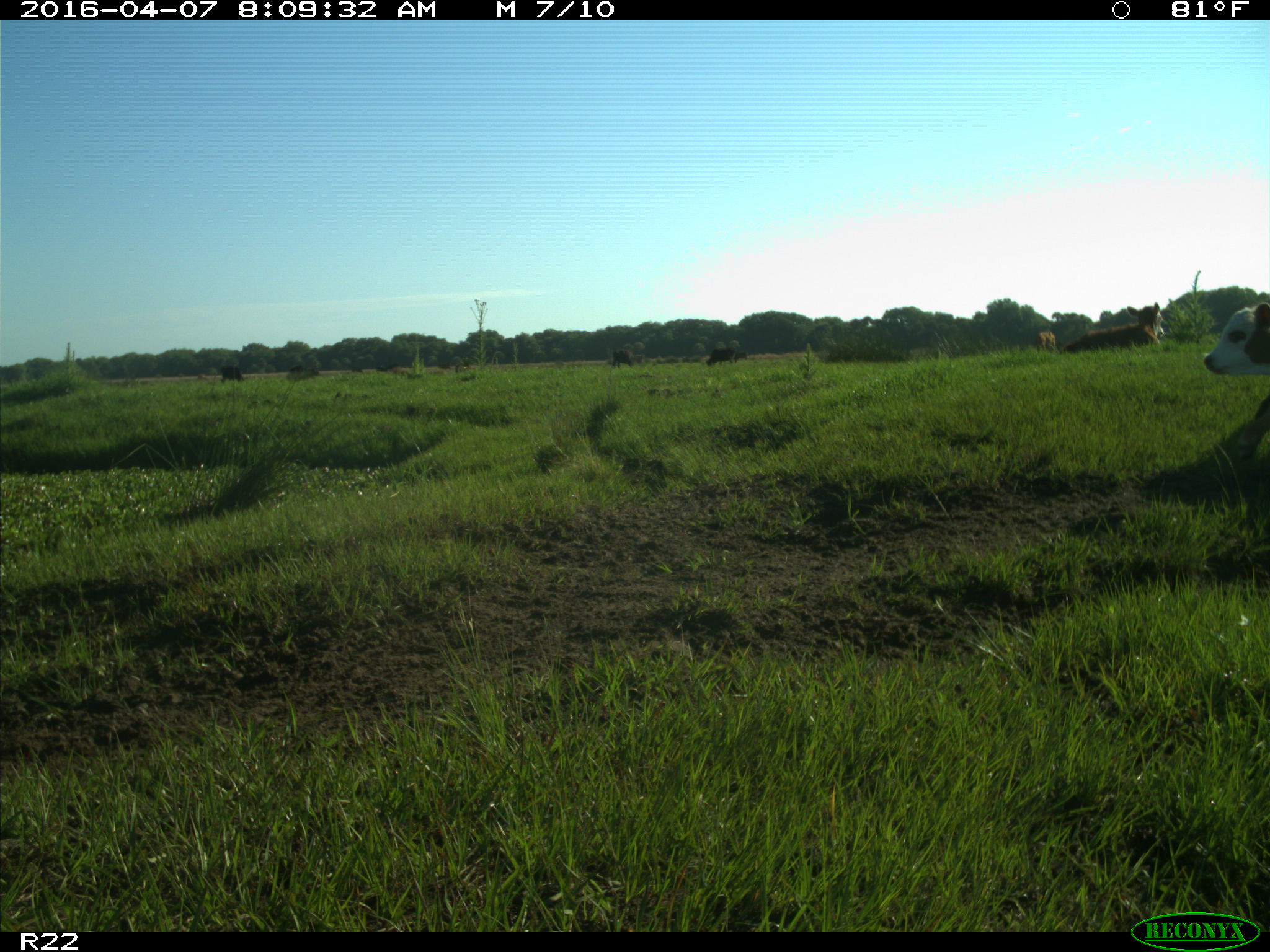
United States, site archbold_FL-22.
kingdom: Animalia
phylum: Chordata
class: Mammalia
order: Artiodactyla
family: Bovidae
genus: Bos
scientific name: Bos taurus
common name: domestic cow